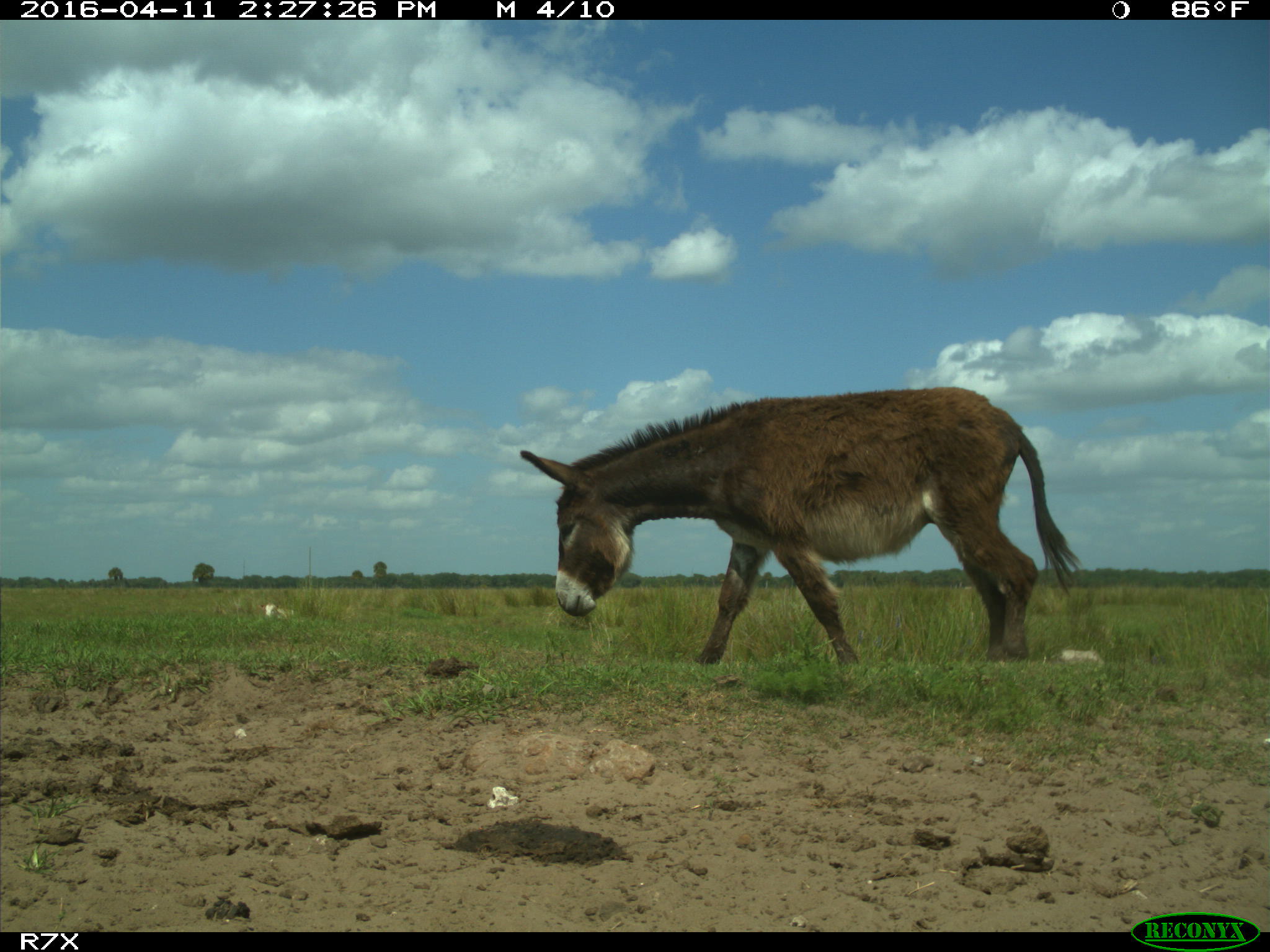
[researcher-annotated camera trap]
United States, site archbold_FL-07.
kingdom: Animalia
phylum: Chordata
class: Mammalia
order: Artiodactyla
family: Bovidae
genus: Bos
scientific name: Bos taurus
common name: domestic cow